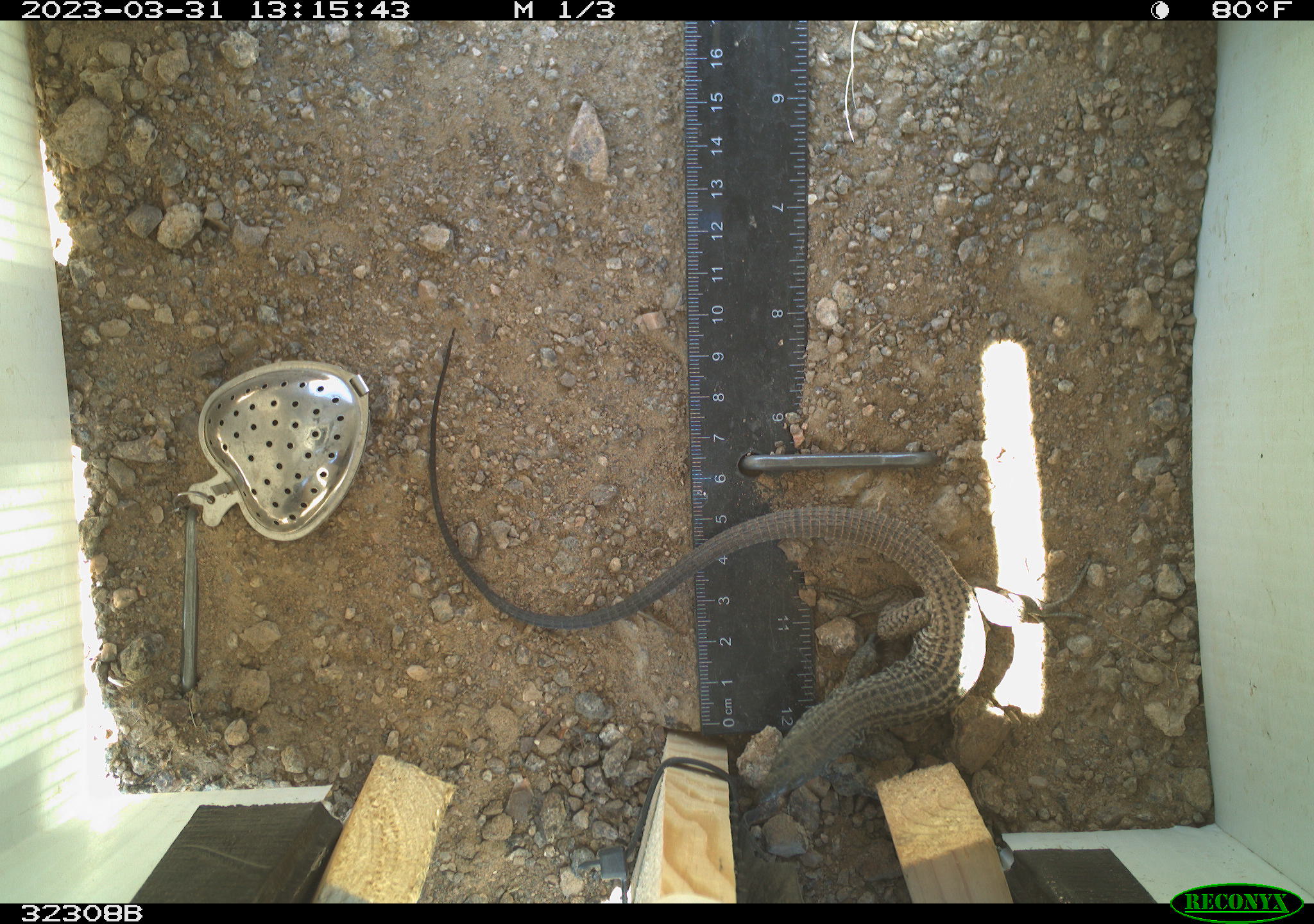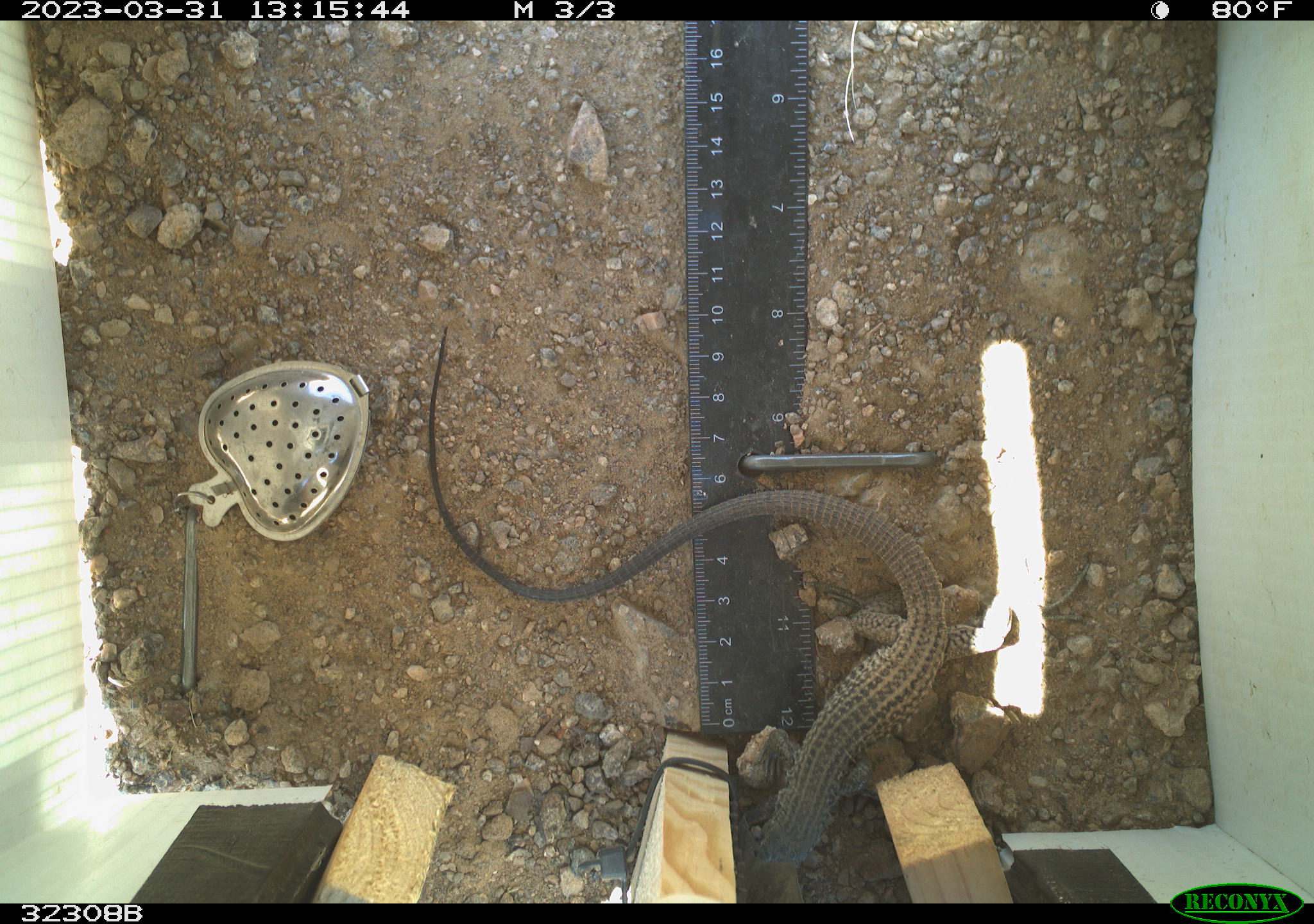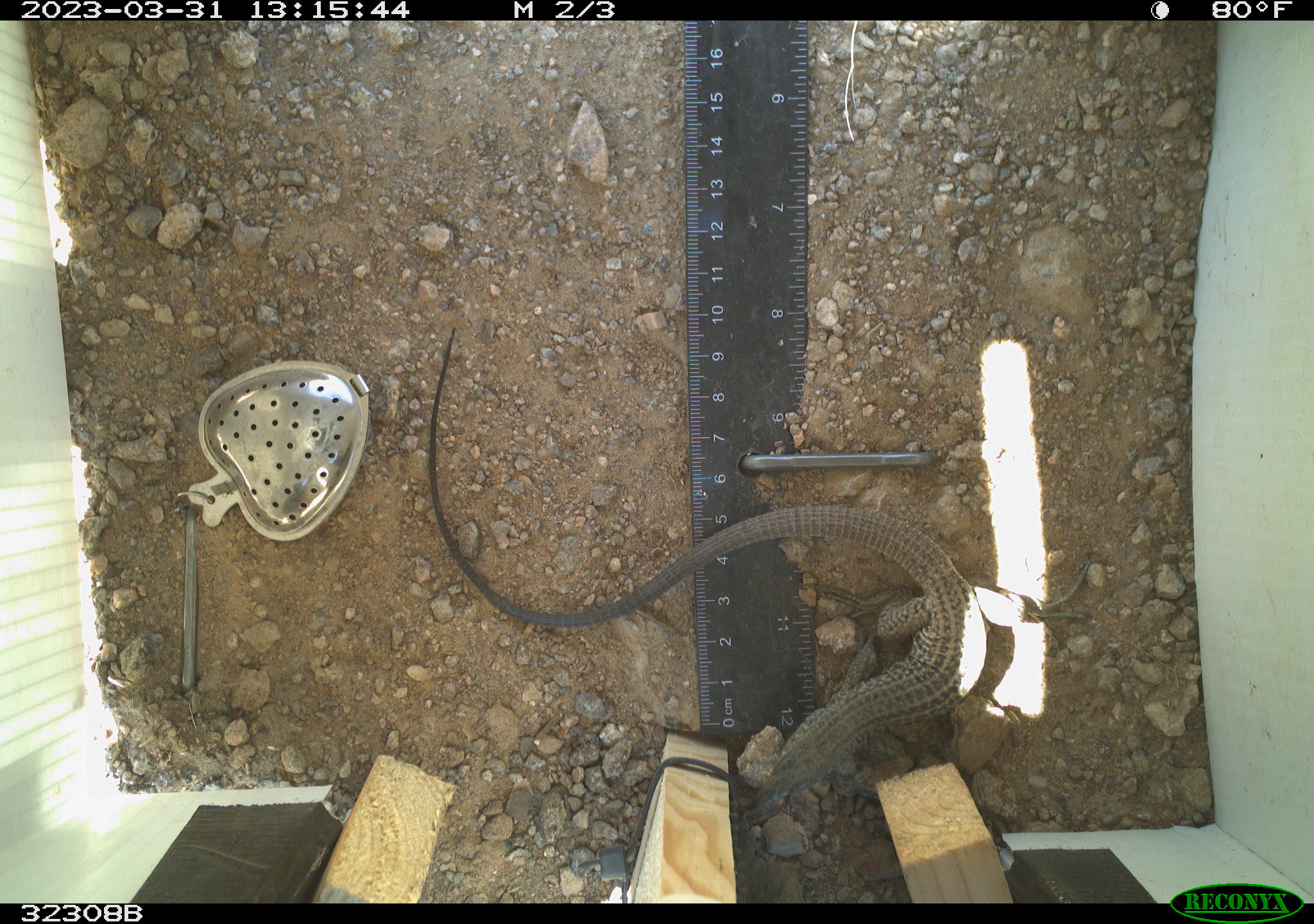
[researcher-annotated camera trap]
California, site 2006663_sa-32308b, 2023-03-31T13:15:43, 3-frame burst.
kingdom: Animalia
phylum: Chordata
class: Reptilia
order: Squamata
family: Teiidae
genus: Aspidoscelis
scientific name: Aspidoscelis tigris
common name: western whiptail